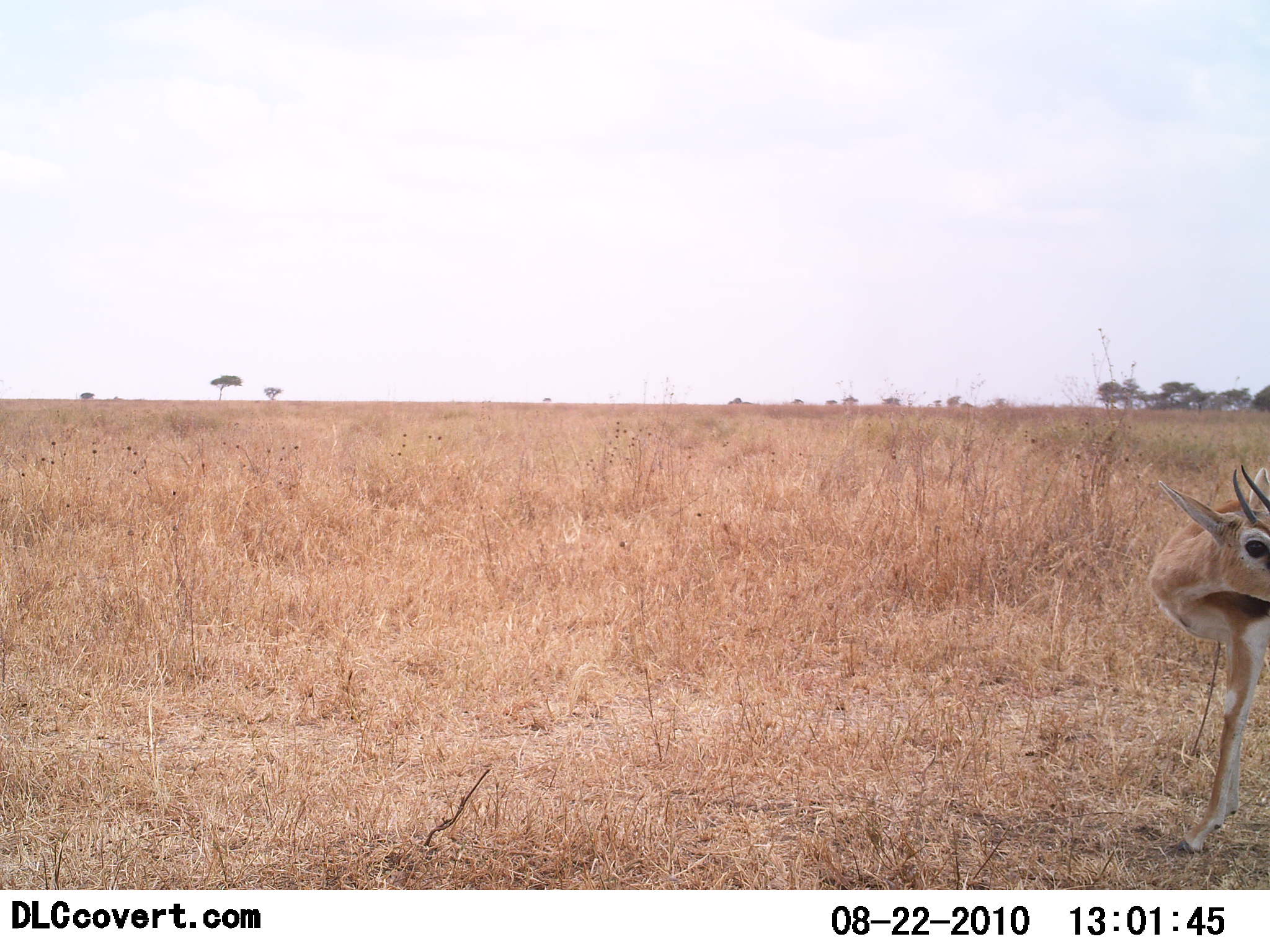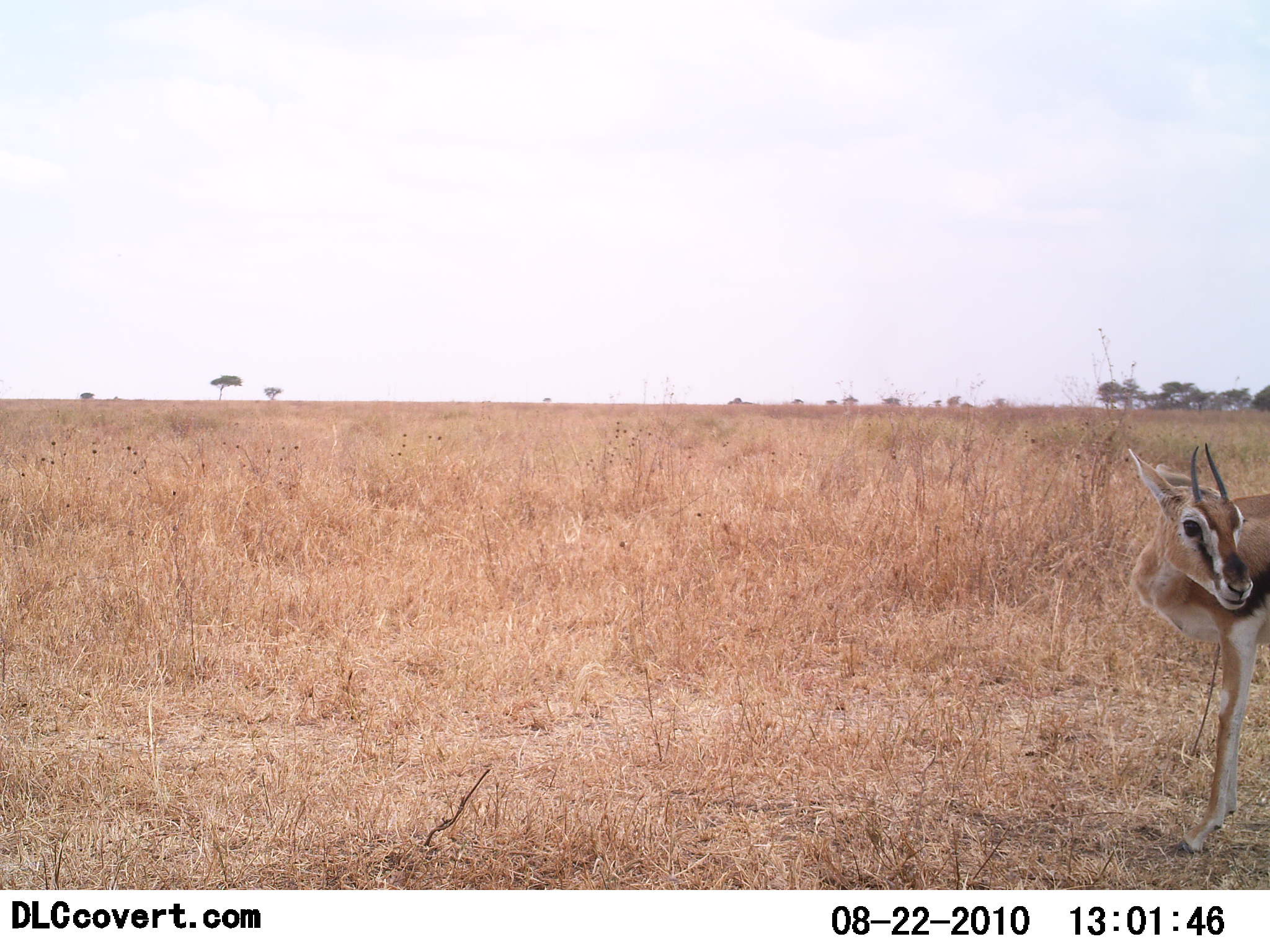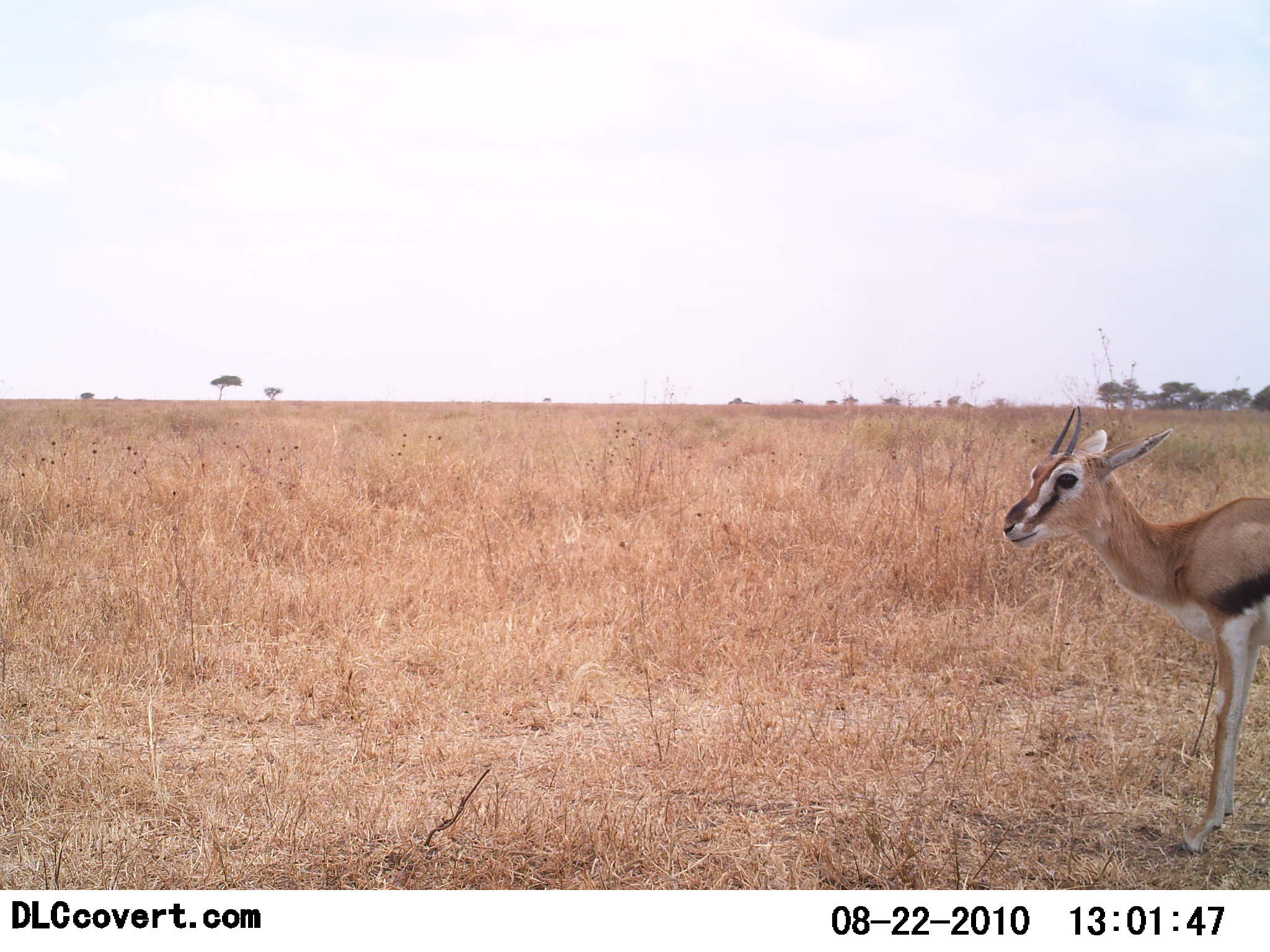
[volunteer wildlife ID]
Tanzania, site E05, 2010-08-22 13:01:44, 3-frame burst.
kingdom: Animalia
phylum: Chordata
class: Mammalia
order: Artiodactyla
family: Bovidae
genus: Eudorcas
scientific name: Eudorcas thomsonii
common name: thomson's gazelle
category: gazellethomsons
Gazellethomsons (thomson's gazelle) (Eudorcas thomsonii), count 1. Behavior (volunteer vote fractions): standing 100%, resting 0%, moving 0%, interacting 0%. Young present (vote fraction): 0%. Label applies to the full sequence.